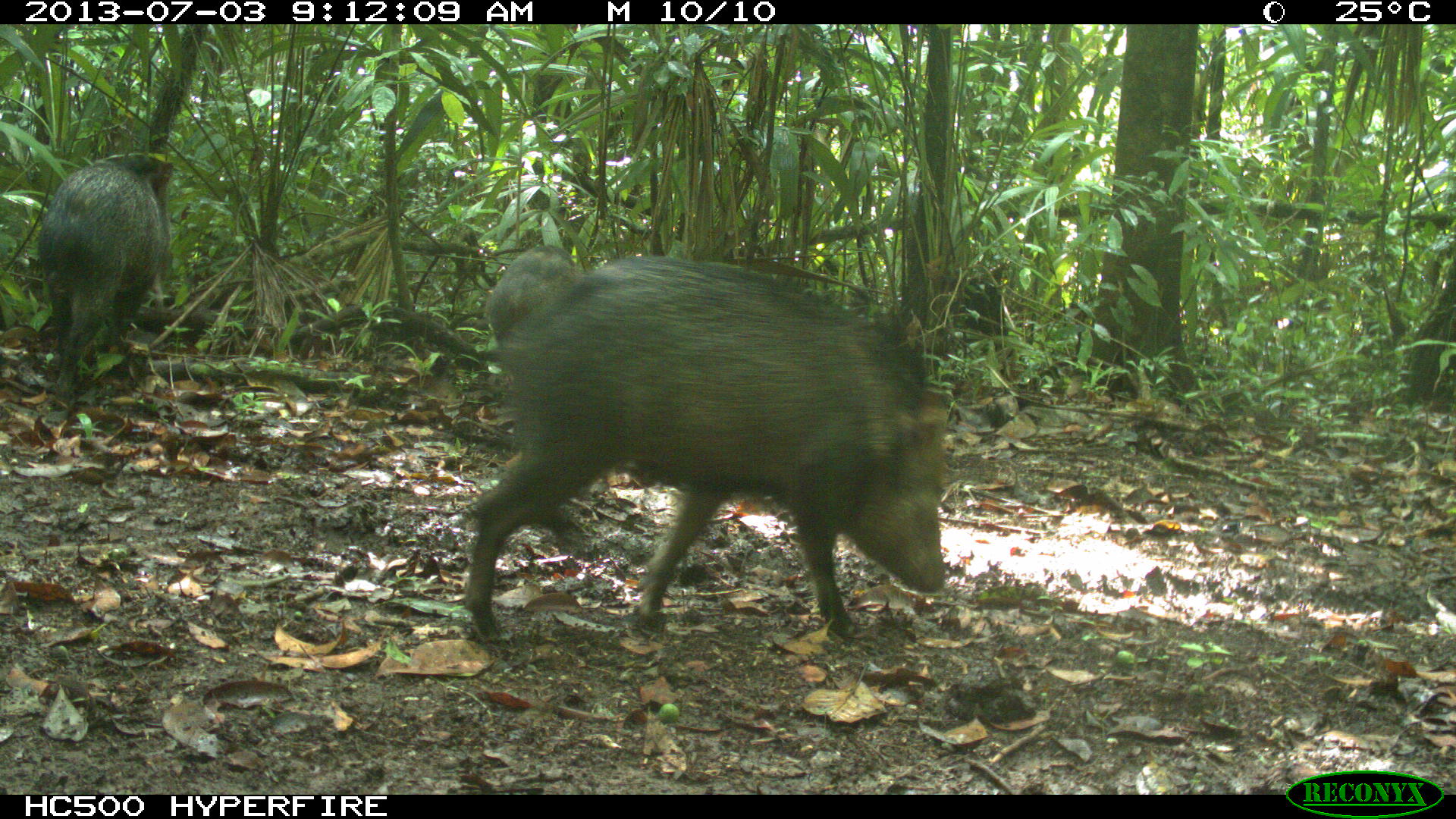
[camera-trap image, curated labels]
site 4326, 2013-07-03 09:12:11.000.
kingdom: Animalia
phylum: Chordata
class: Mammalia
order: Artiodactyla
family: Tayassuidae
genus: Pecari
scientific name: Pecari tajacu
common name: collared peccary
Pecari tajacu (collared peccary), count 5.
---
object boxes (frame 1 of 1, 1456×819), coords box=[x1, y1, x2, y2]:
pecari tajacu: box=[460, 243, 955, 642]; box=[36, 151, 175, 393]